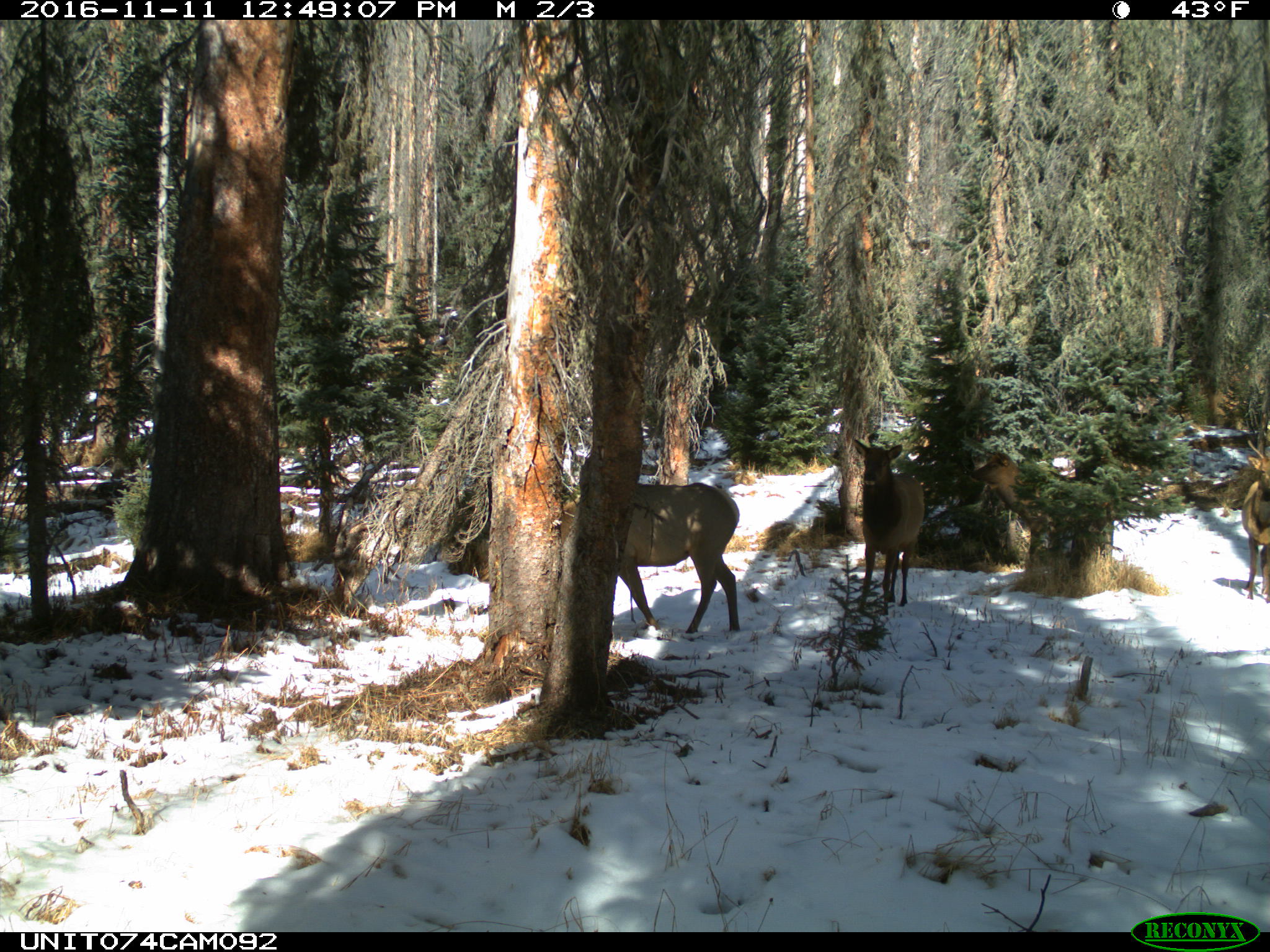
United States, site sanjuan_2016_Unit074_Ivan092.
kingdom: Animalia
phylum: Chordata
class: Mammalia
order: Artiodactyla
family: Cervidae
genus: Cervus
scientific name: Cervus elaphus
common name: red deer